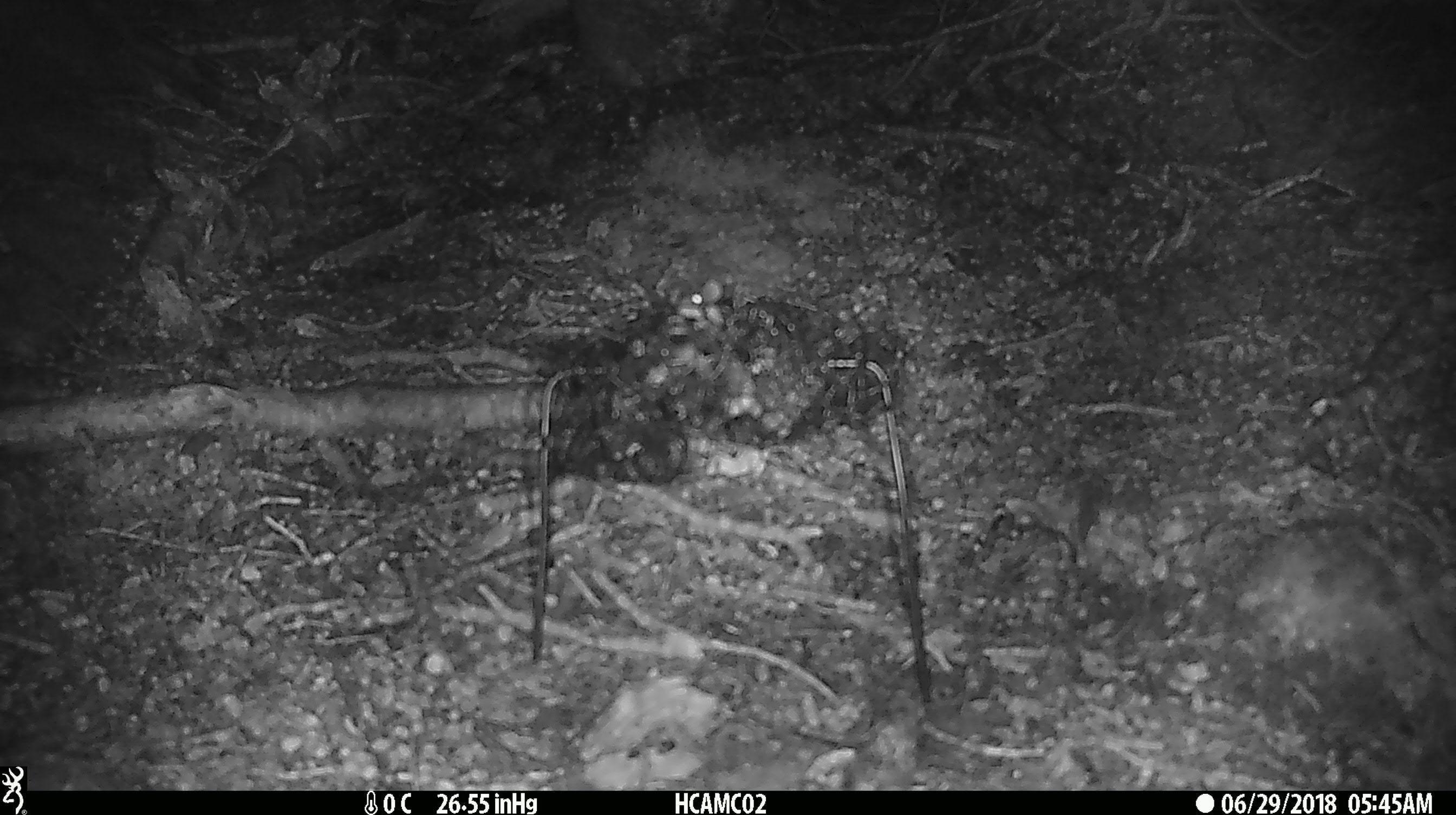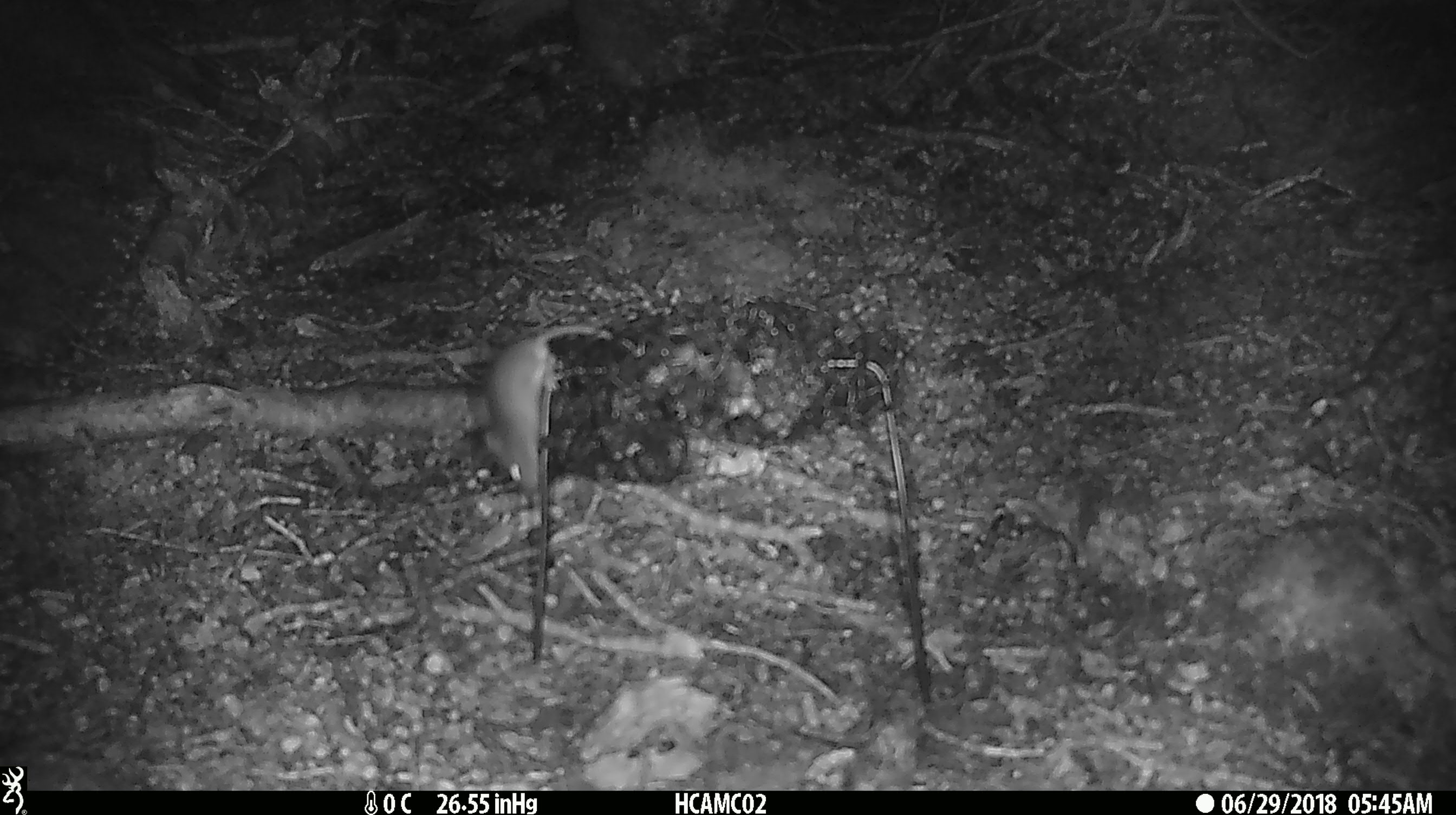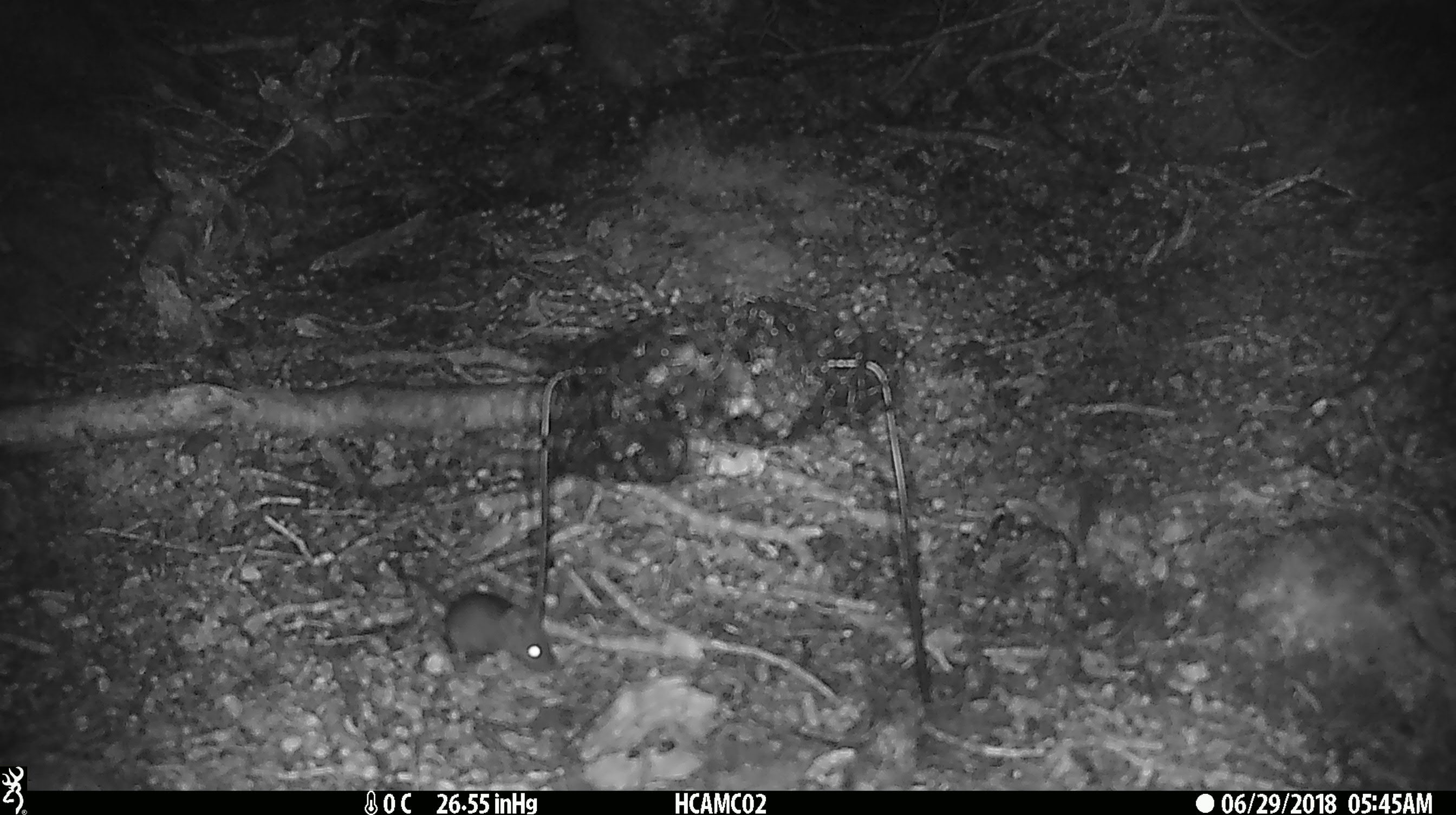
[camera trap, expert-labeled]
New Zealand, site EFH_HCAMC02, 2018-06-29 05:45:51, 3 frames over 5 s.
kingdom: Animalia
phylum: Chordata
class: Mammalia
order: Rodentia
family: Muridae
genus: Mus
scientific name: Mus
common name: mouse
Mouse (Mus).